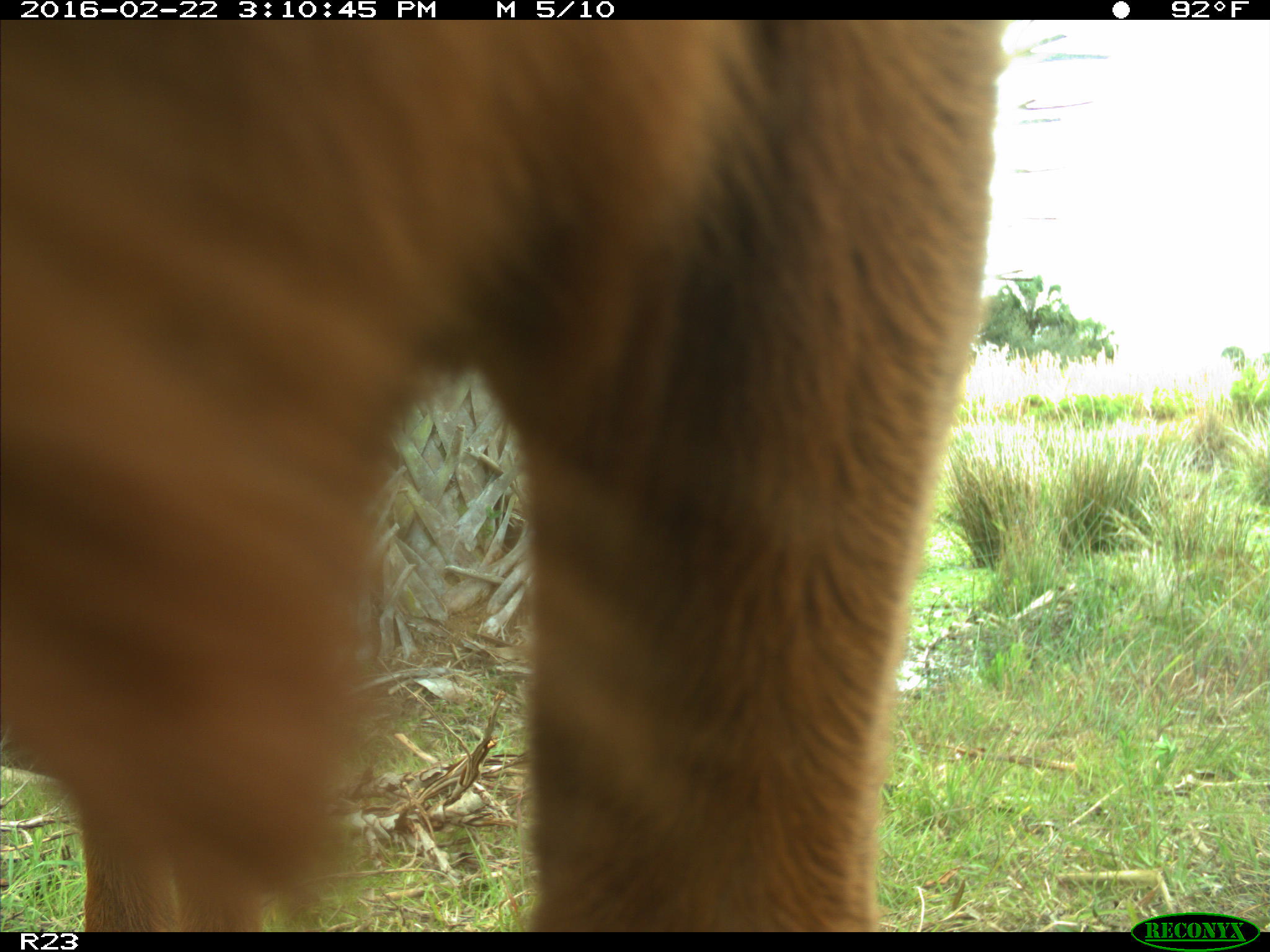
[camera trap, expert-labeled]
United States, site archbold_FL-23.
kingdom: Animalia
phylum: Chordata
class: Mammalia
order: Artiodactyla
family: Bovidae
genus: Bos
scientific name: Bos taurus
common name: domestic cow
Bos taurus (domestic cow).